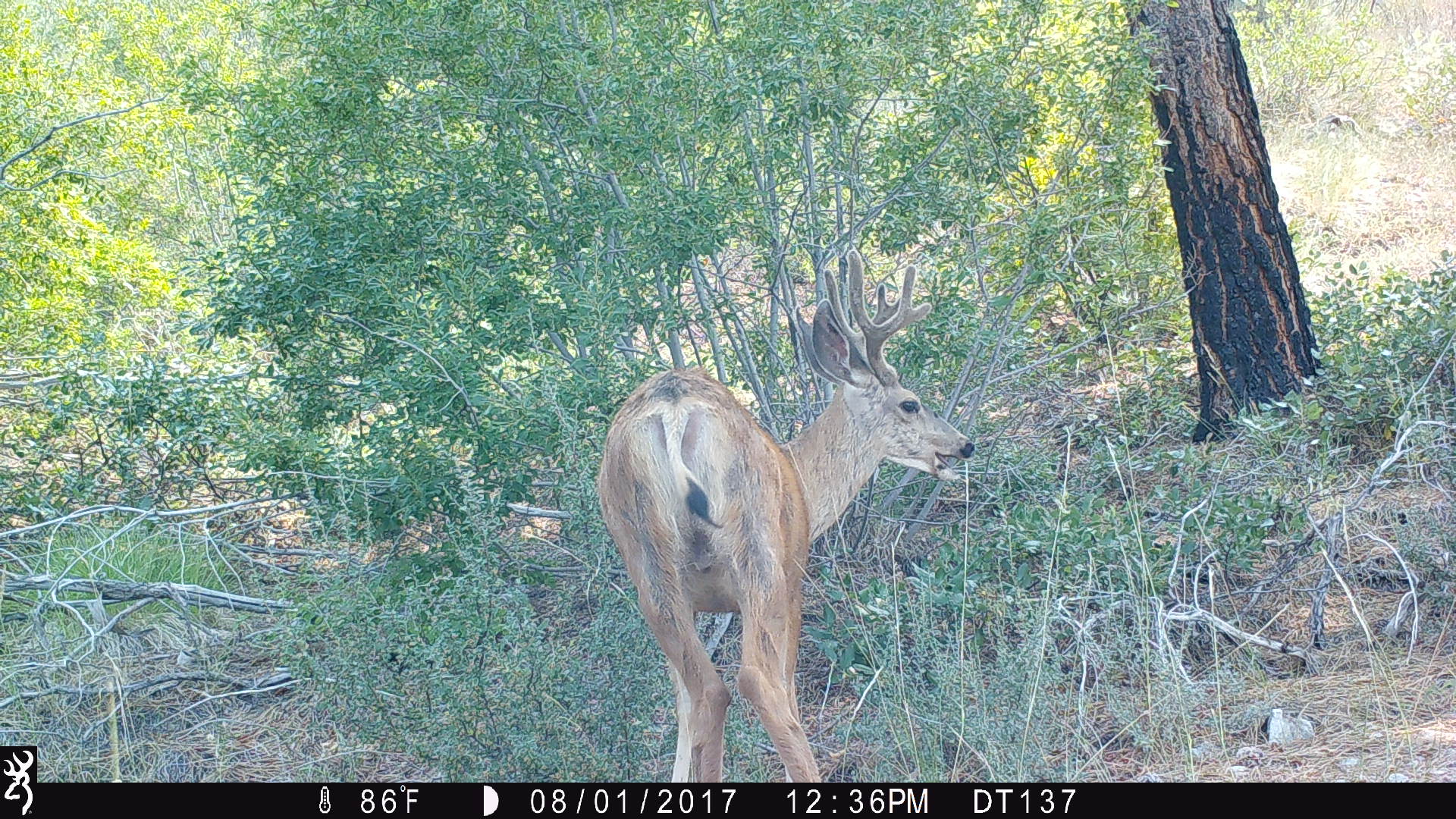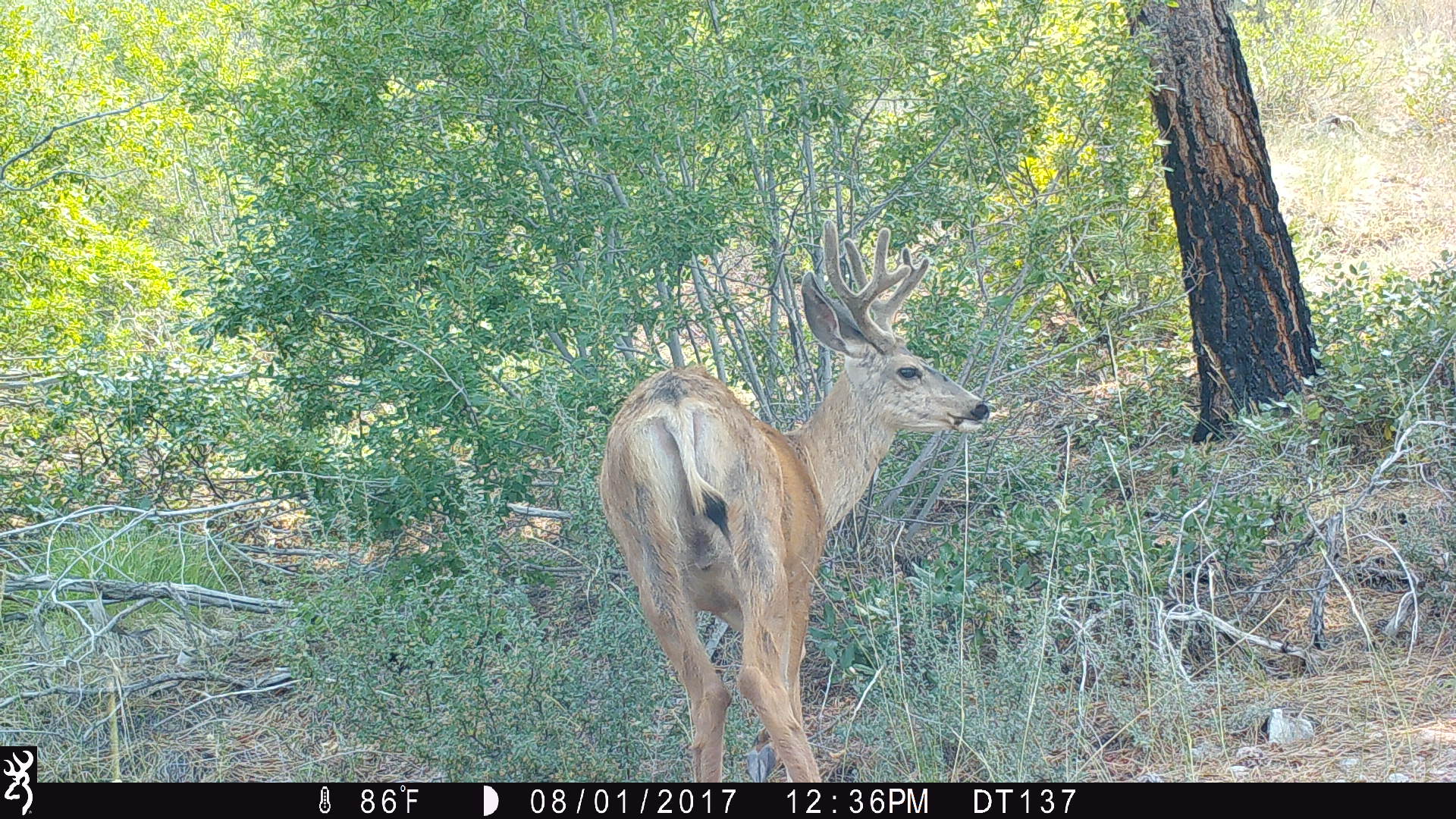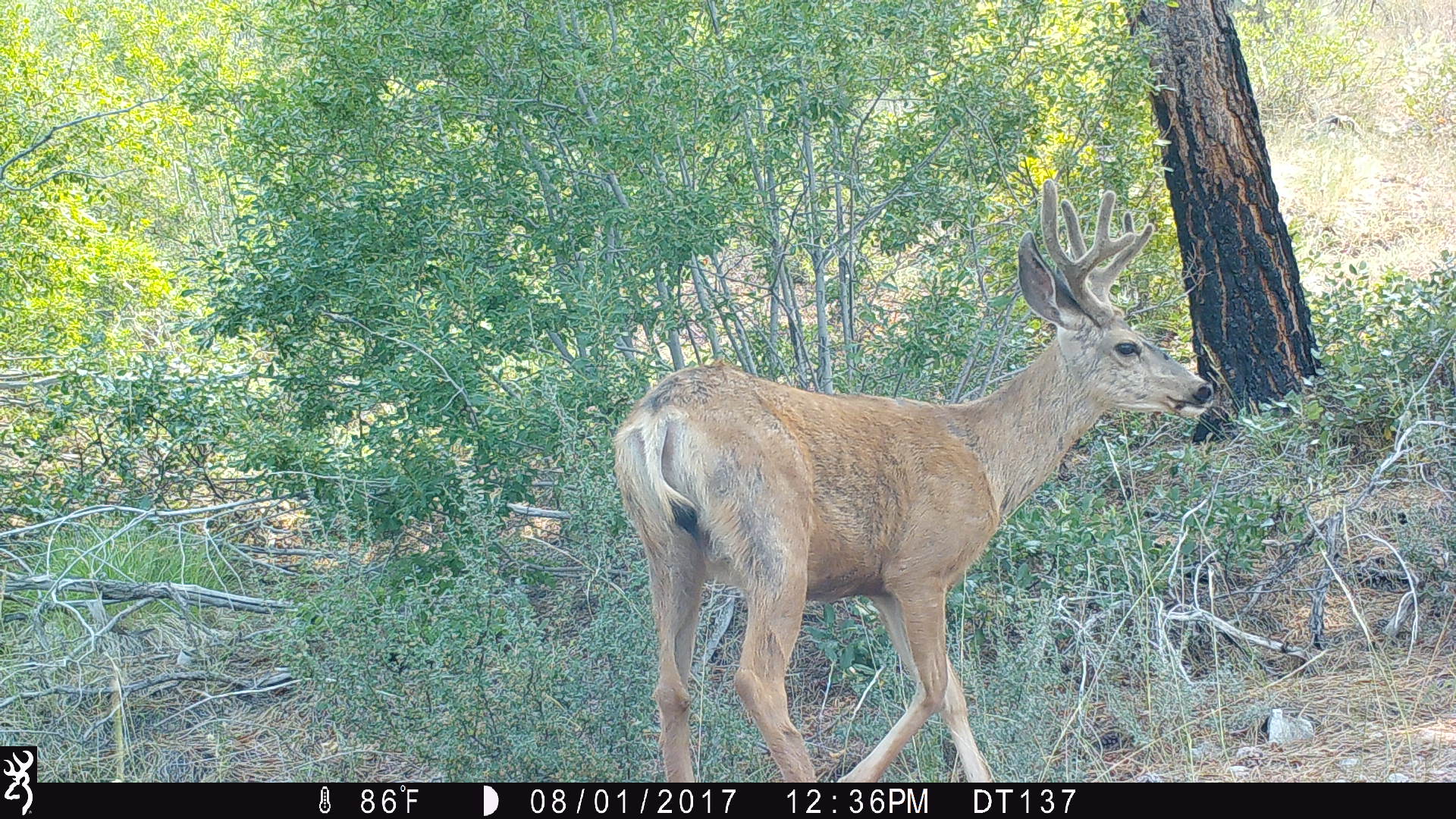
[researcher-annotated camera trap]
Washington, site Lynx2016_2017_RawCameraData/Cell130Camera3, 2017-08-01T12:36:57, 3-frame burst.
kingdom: Animalia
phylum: Chordata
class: Mammalia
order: Artiodactyla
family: Cervidae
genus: Odocoileus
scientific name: Odocoileus hemionus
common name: mule deer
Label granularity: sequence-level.